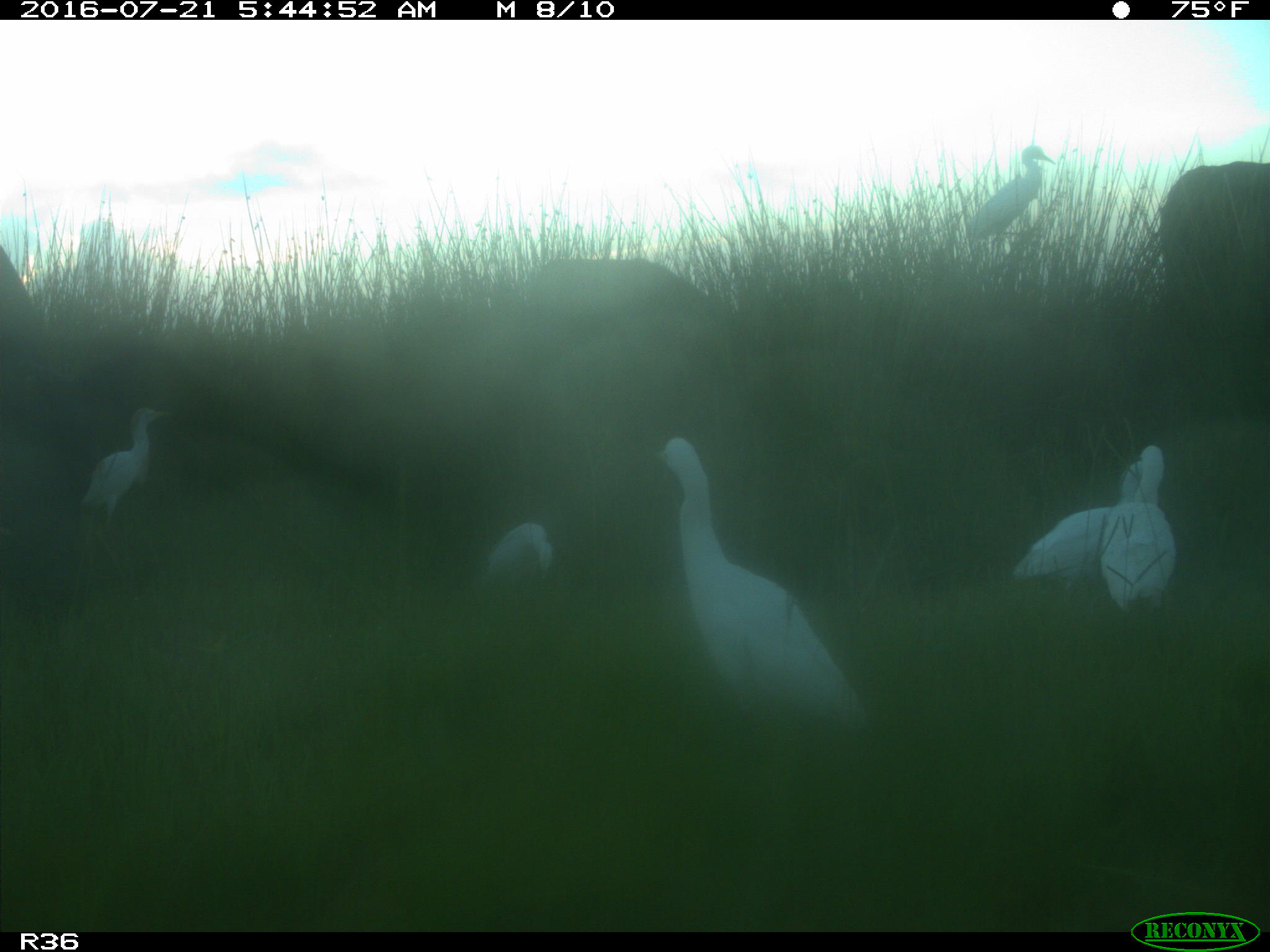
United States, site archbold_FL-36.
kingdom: Animalia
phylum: Chordata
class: Mammalia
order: Artiodactyla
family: Bovidae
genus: Bos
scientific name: Bos taurus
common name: domestic cow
Bos taurus (domestic cow).